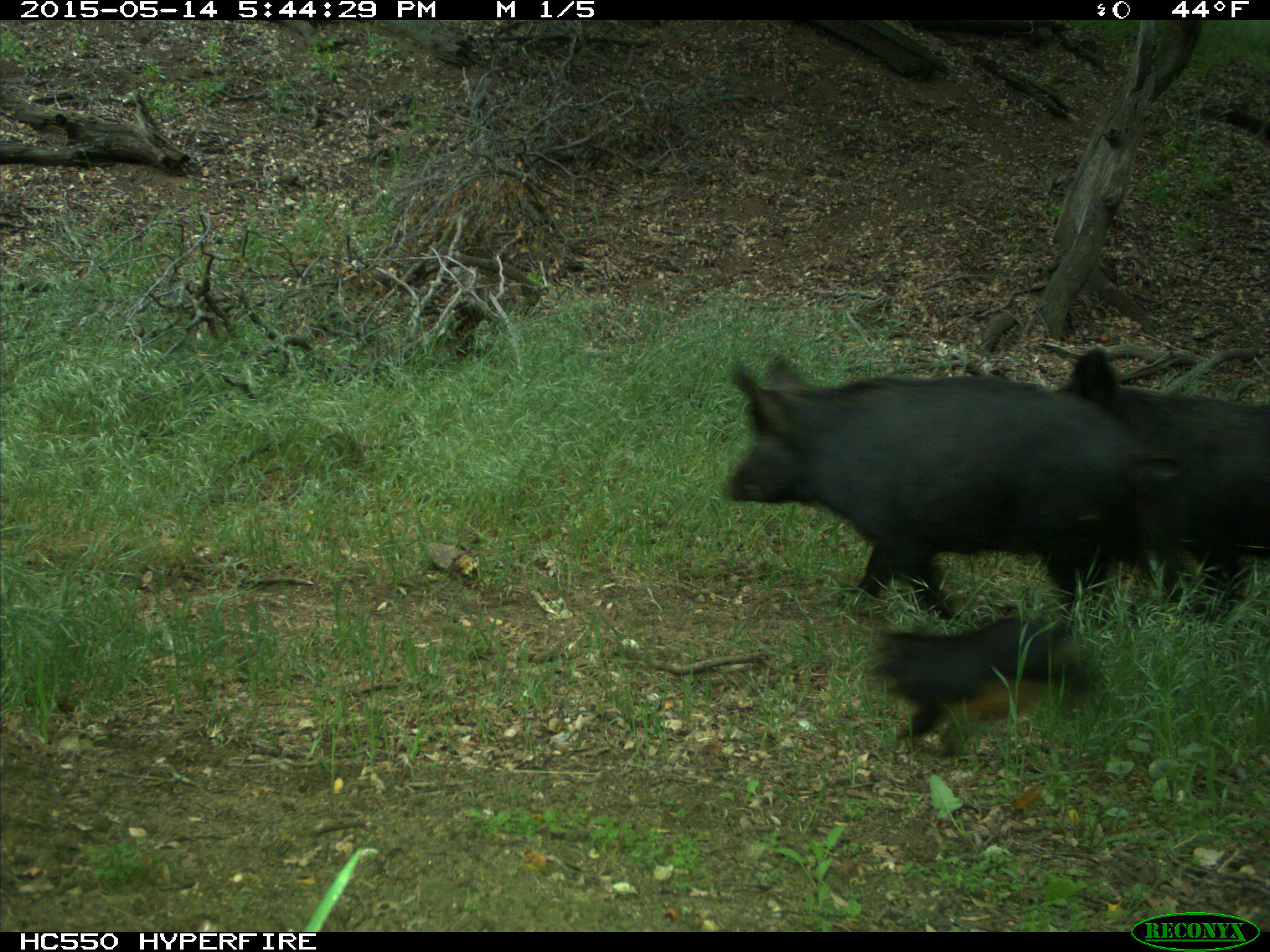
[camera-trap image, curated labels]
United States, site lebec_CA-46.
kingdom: Animalia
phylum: Chordata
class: Mammalia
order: Artiodactyla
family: Suidae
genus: Sus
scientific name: Sus scrofa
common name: wild boar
Sus scrofa (wild boar).